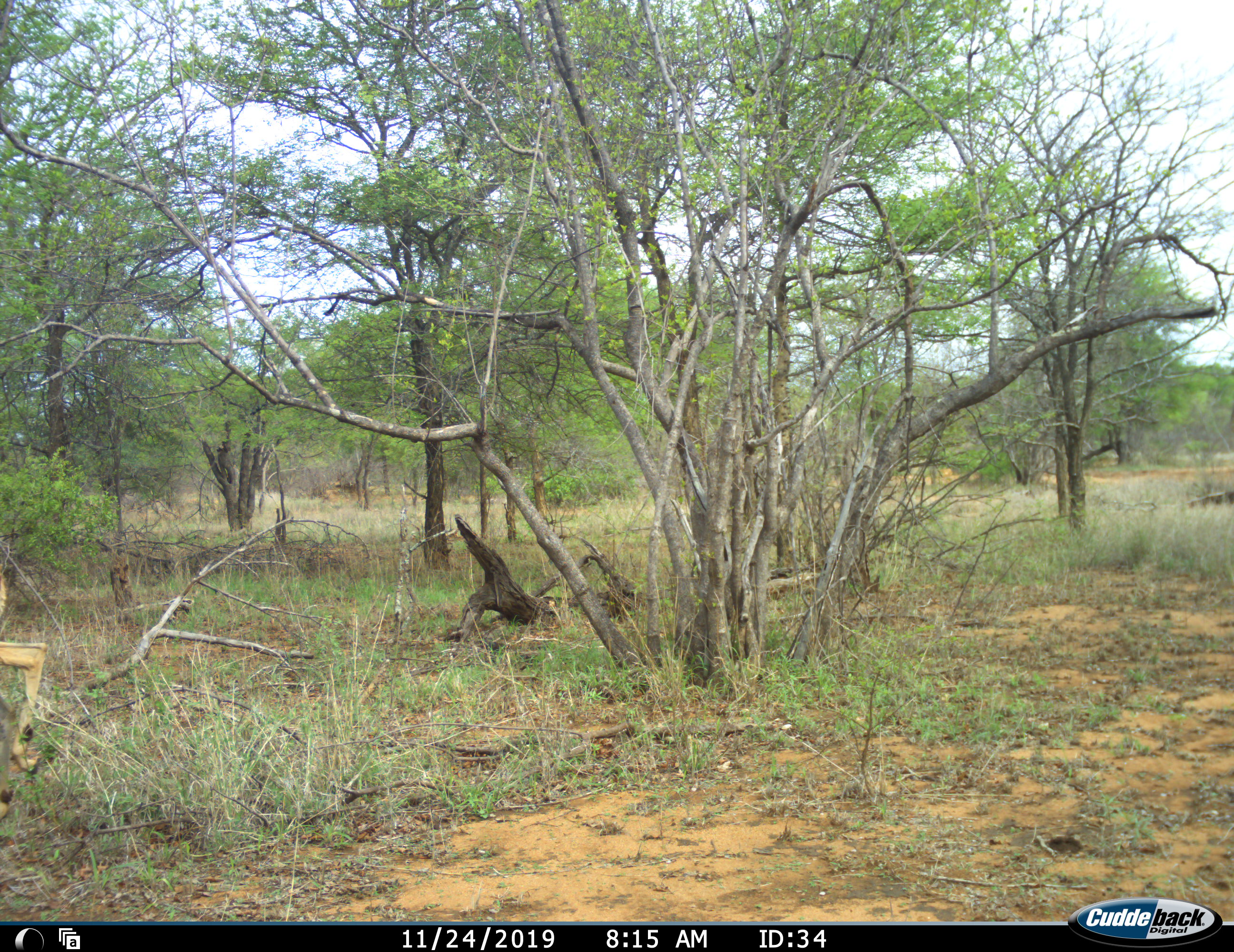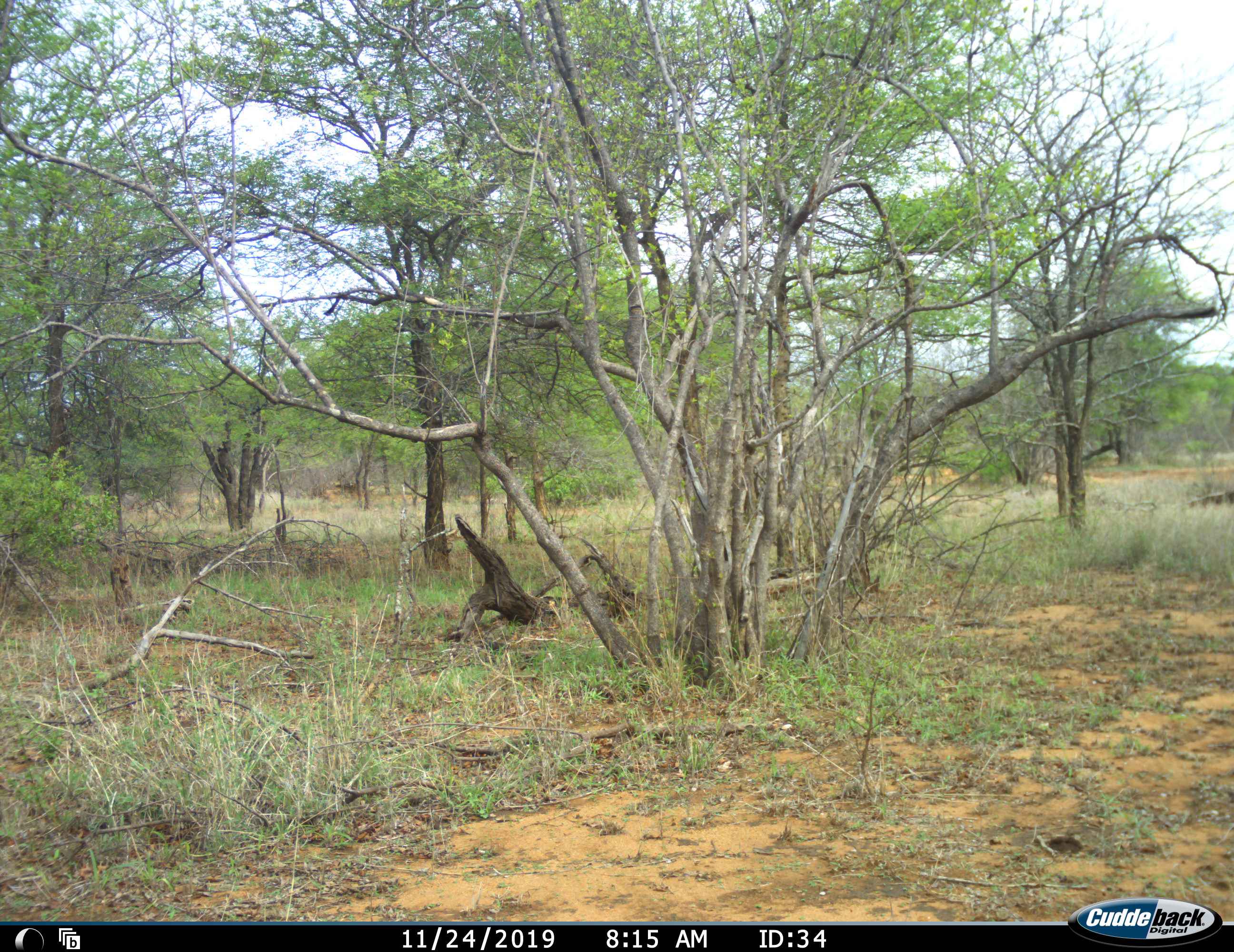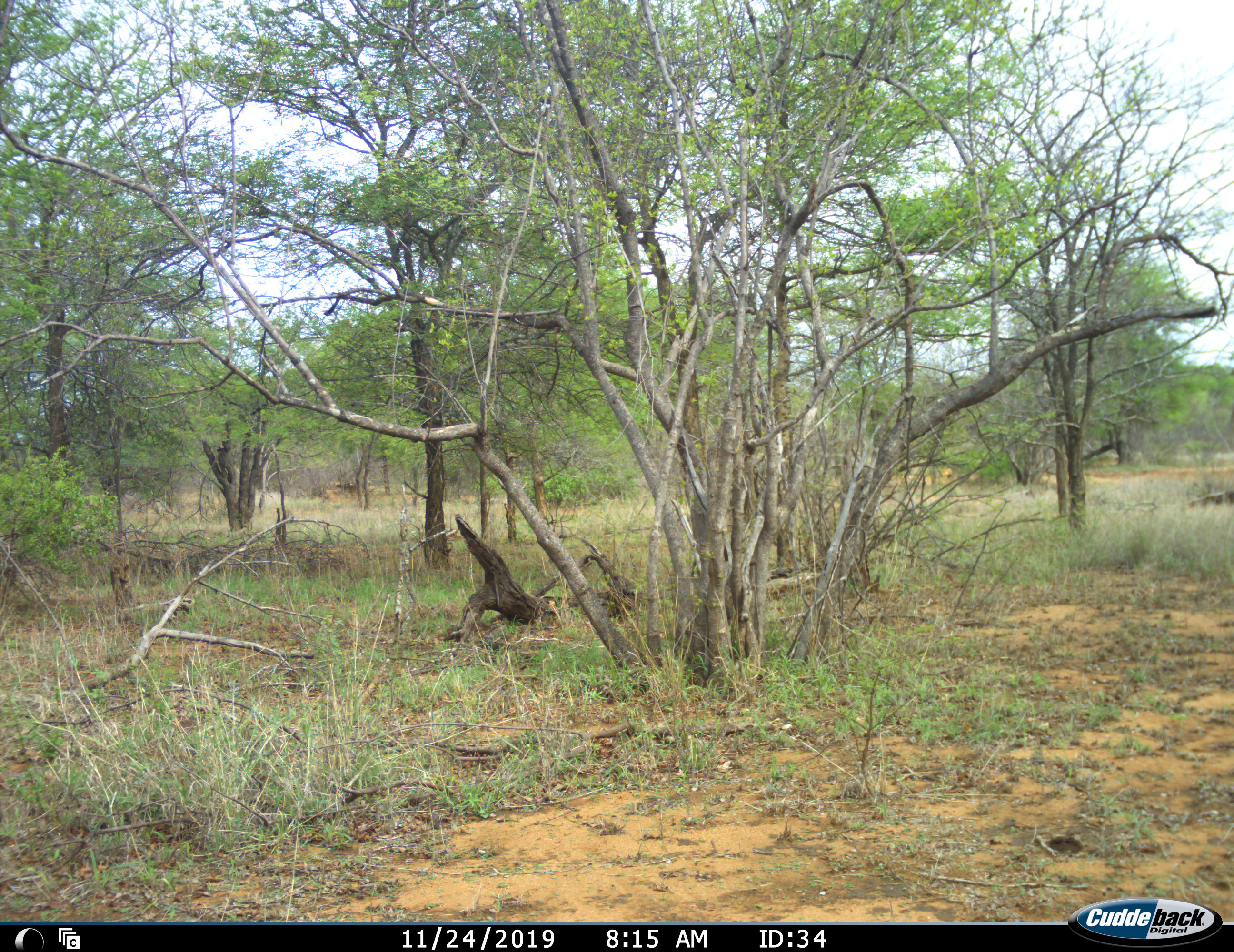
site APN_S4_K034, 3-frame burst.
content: unidentified animal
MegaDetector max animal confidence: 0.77